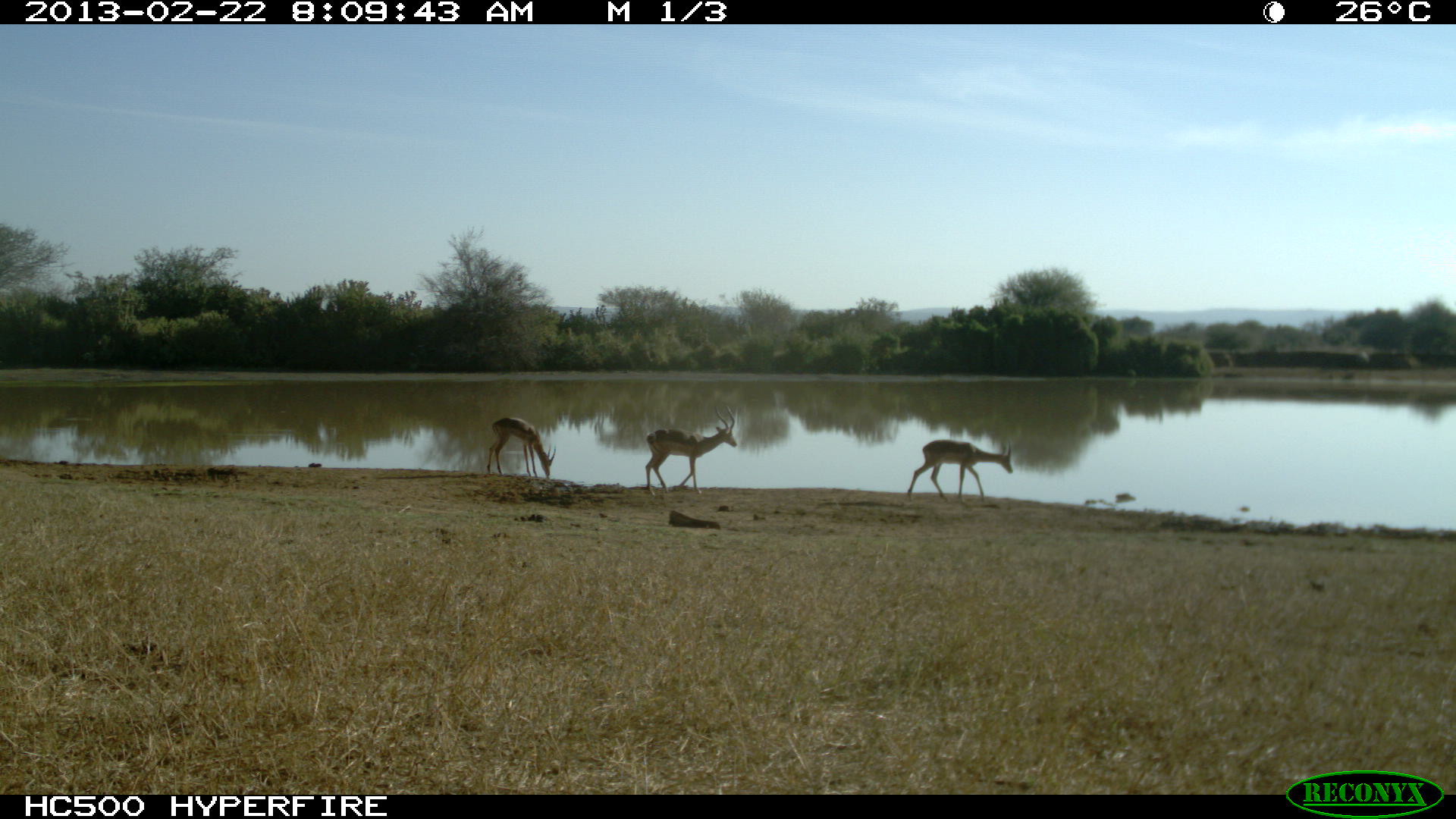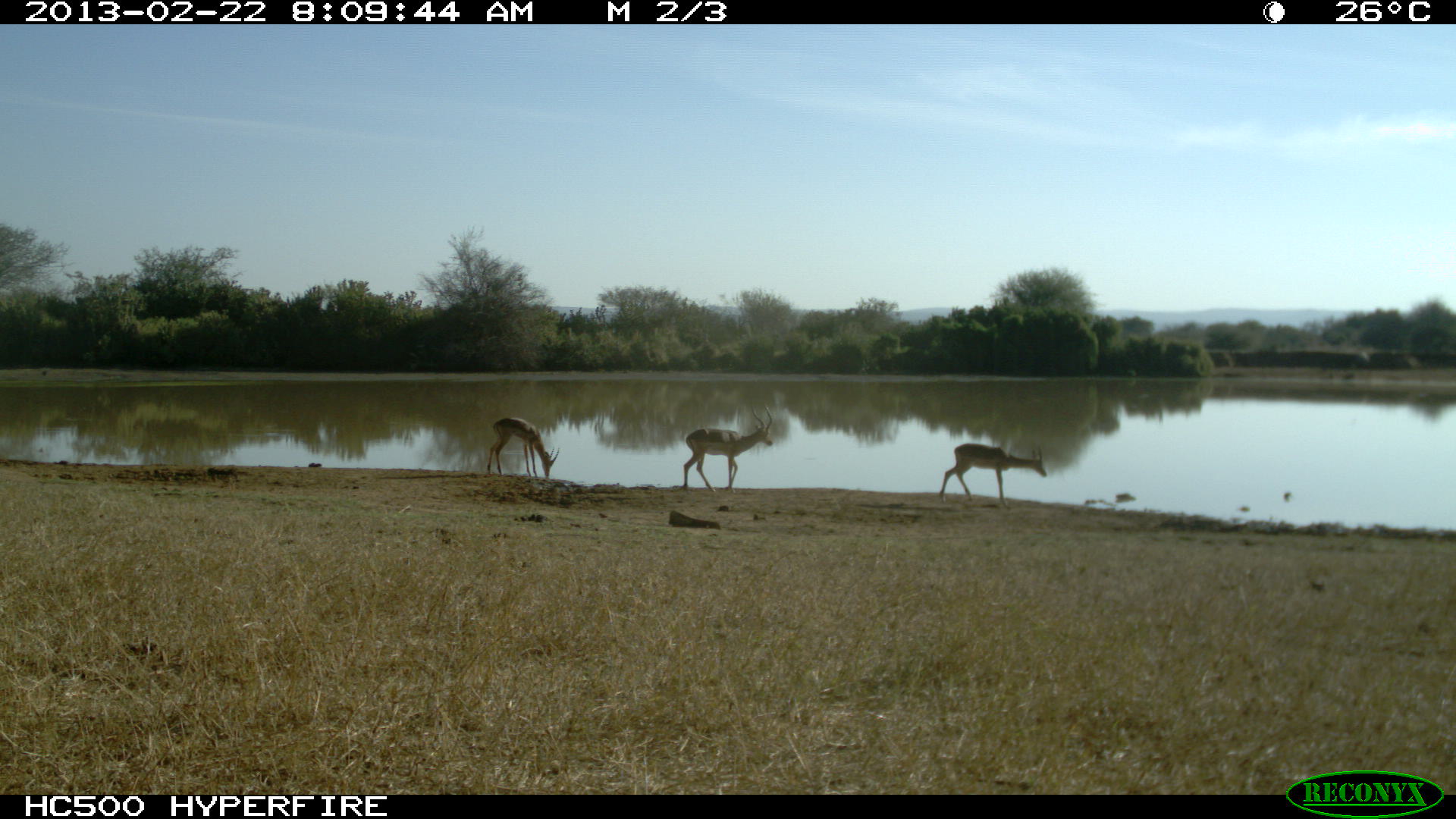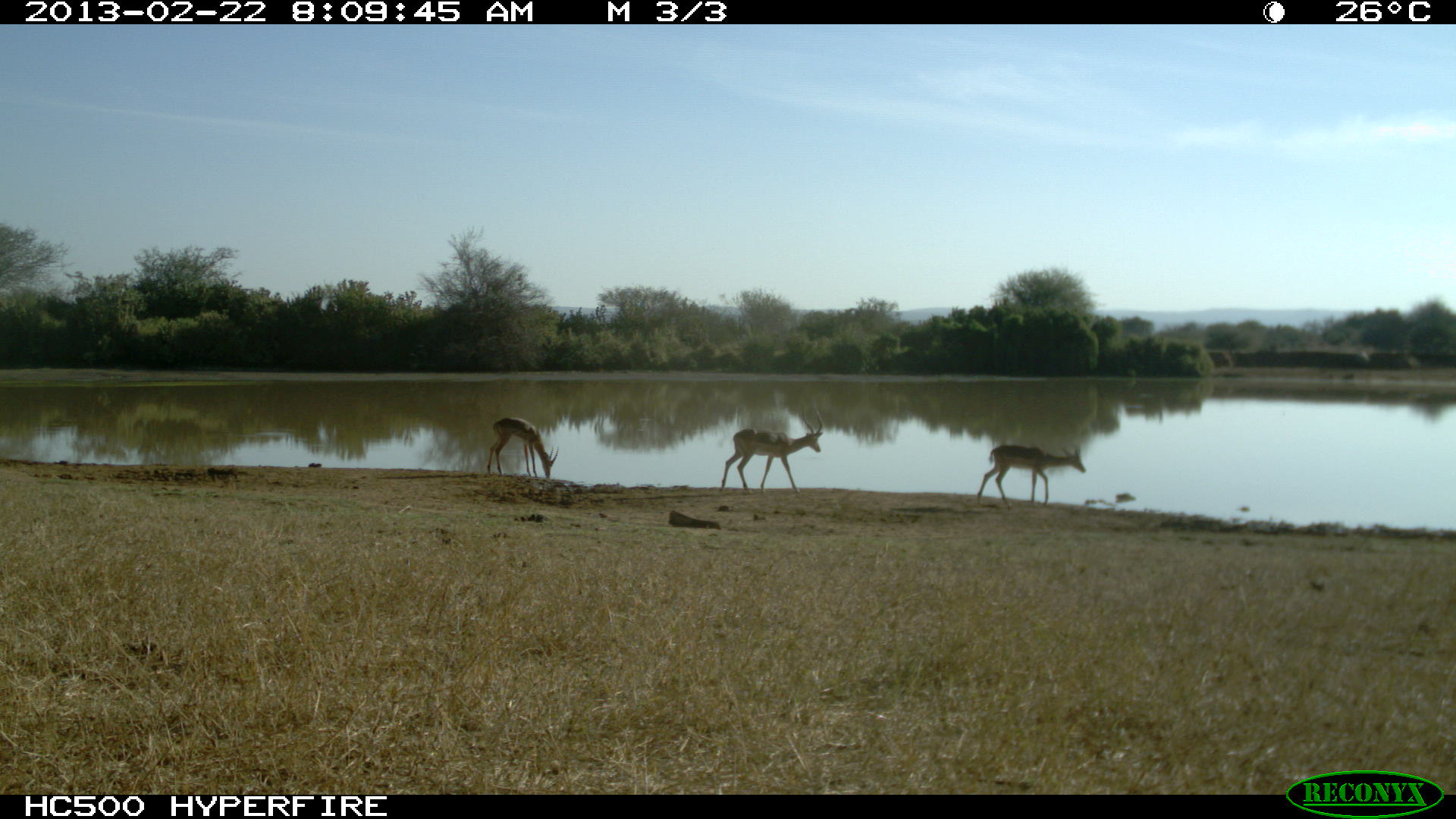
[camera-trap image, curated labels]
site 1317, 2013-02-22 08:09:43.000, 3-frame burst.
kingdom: Animalia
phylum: Chordata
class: Mammalia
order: Artiodactyla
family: Bovidae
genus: Aepyceros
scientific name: Aepyceros melampus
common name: impala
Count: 3.